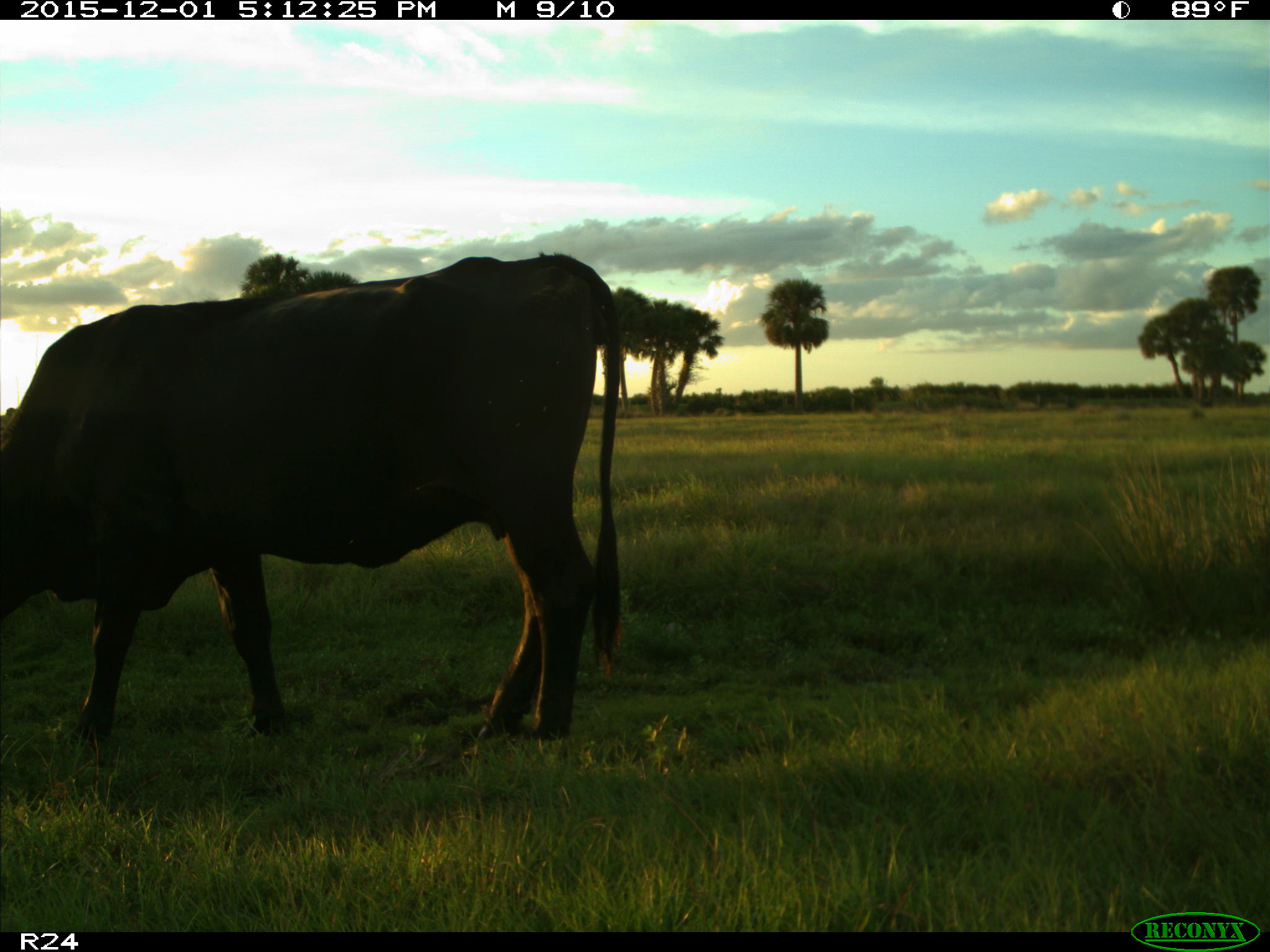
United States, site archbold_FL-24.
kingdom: Animalia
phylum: Chordata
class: Mammalia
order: Artiodactyla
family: Bovidae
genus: Bos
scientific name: Bos taurus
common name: domestic cow